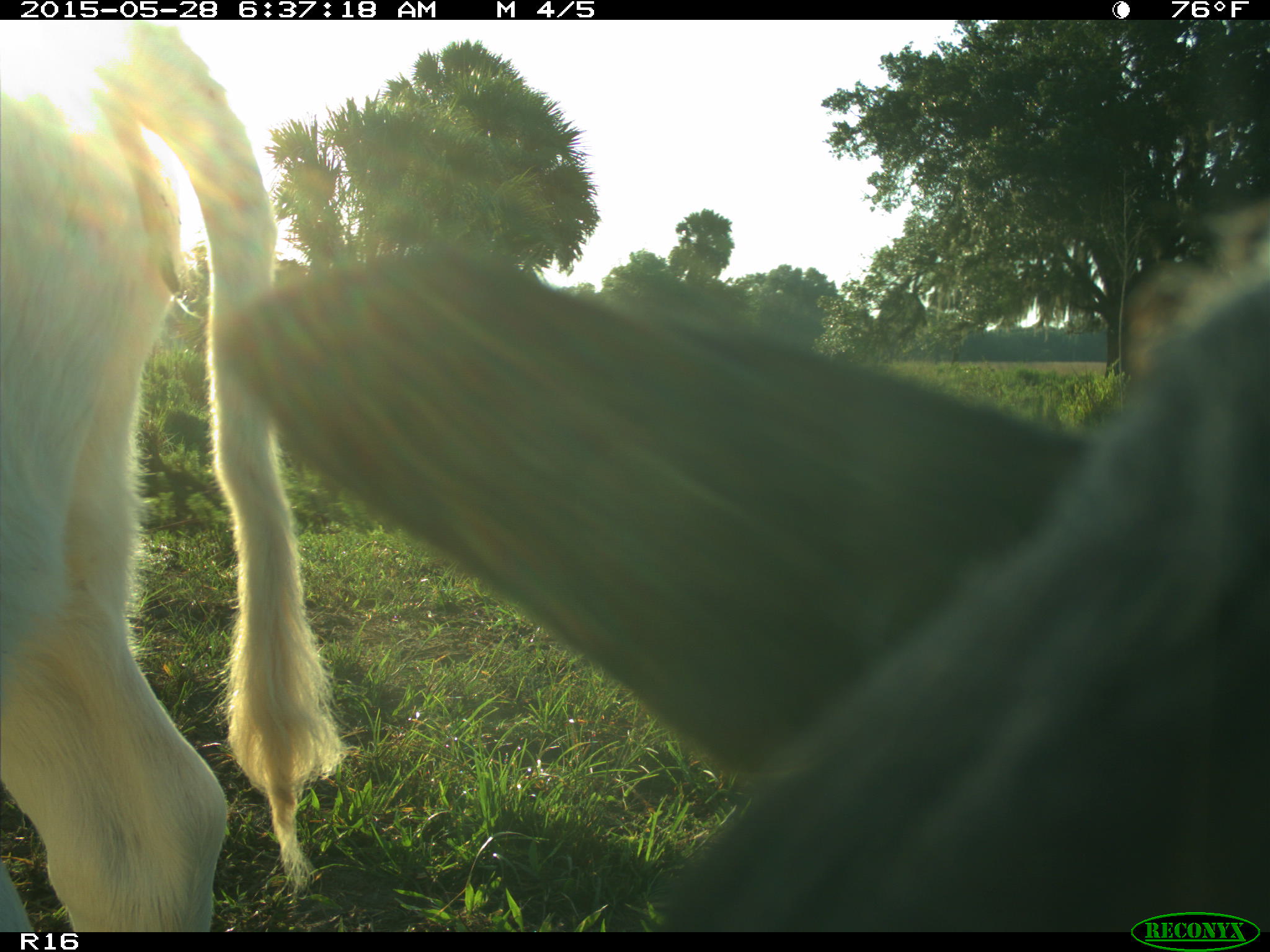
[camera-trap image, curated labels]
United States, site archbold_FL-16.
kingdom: Animalia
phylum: Chordata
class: Mammalia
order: Artiodactyla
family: Bovidae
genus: Bos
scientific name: Bos taurus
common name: domestic cow